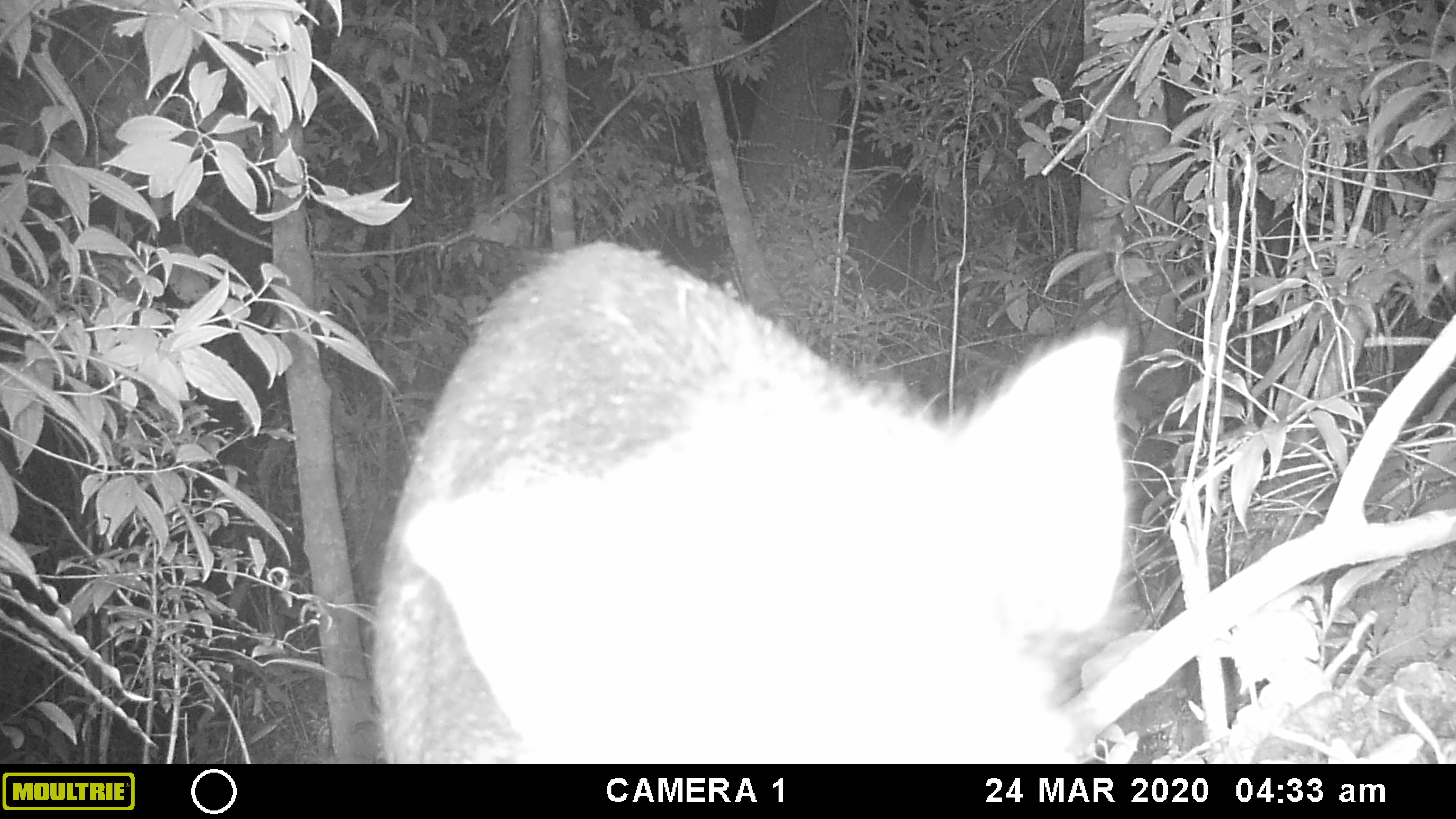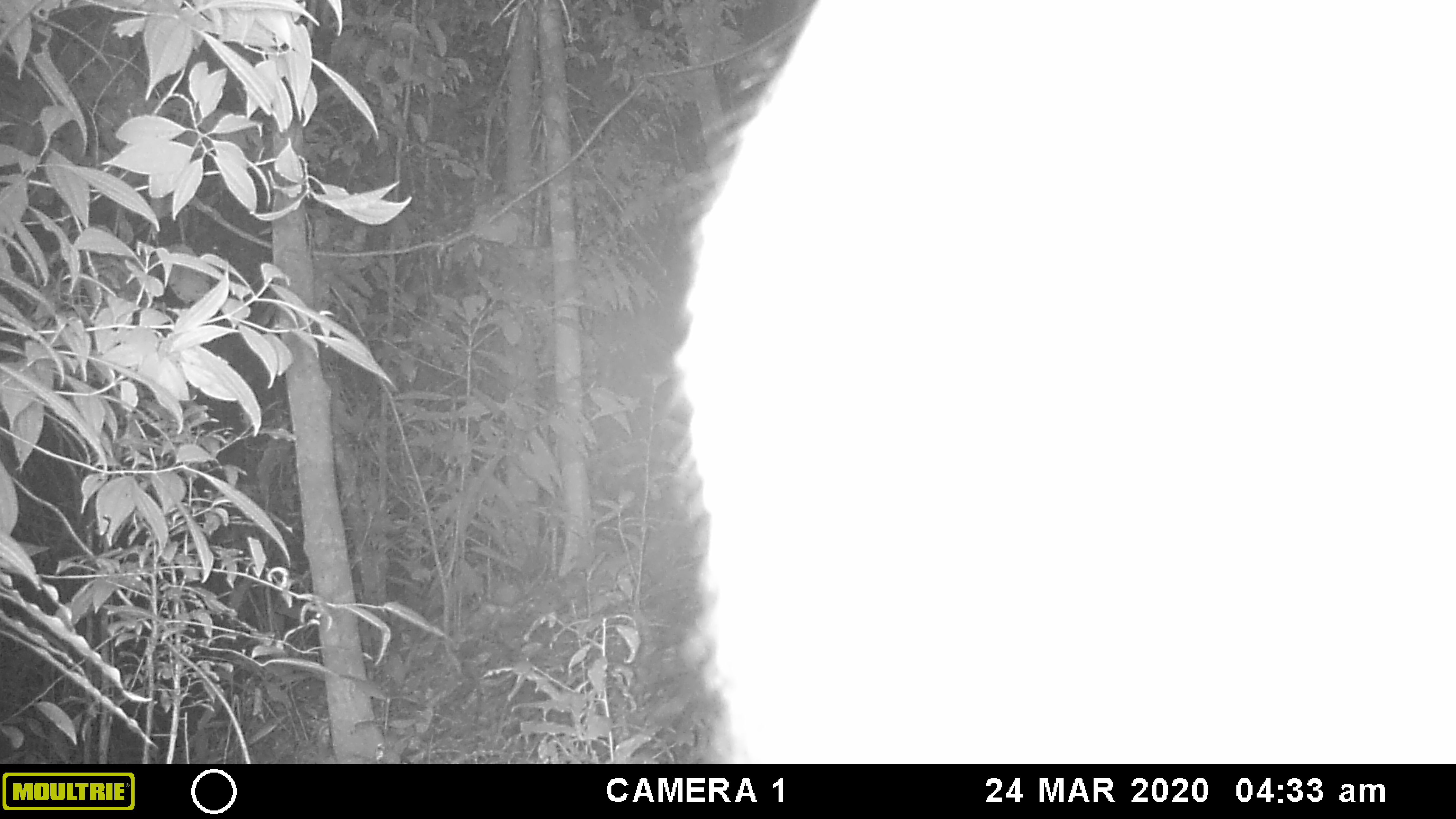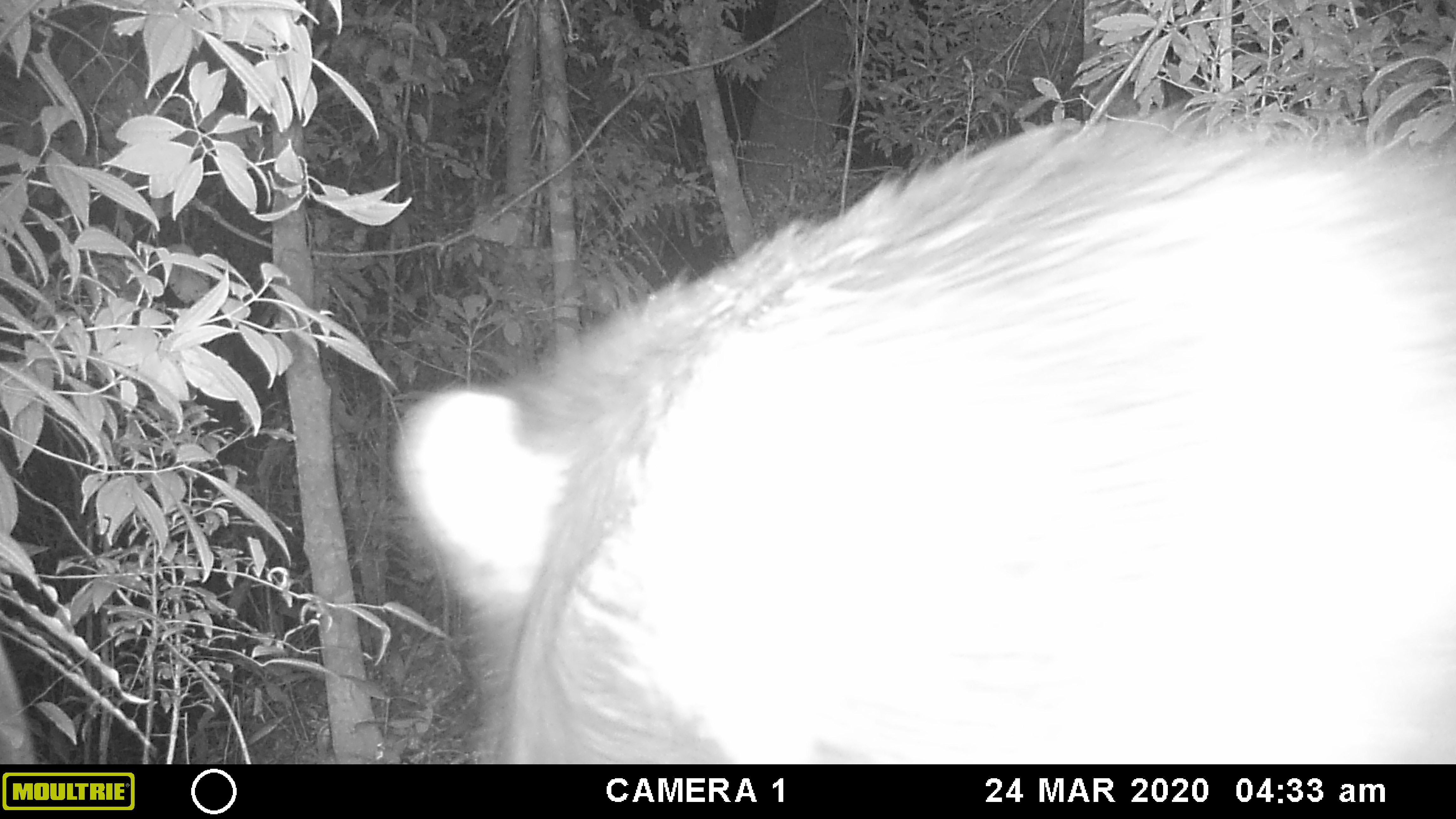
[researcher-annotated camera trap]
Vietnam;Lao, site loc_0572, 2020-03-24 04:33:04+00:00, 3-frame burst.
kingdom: Animalia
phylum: Chordata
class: Mammalia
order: Artiodactyla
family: Suidae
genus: Sus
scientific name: Sus scrofa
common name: eurasian wild pig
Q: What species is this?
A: Eurasian wild pig (Sus scrofa).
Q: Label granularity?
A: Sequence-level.